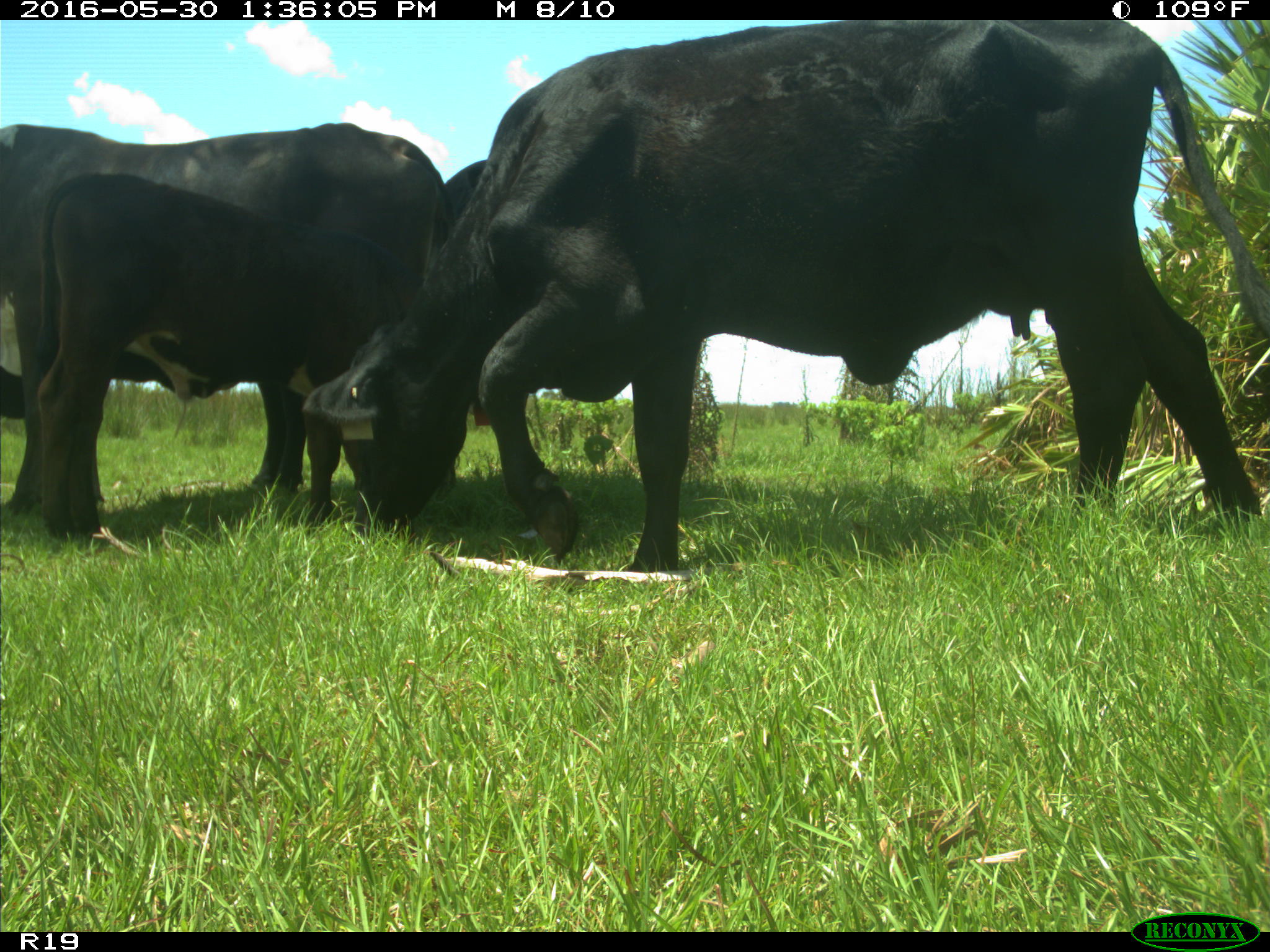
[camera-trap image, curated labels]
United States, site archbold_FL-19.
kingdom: Animalia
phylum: Chordata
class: Mammalia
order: Artiodactyla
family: Bovidae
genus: Bos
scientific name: Bos taurus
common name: domestic cow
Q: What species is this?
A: Bos taurus (domestic cow).